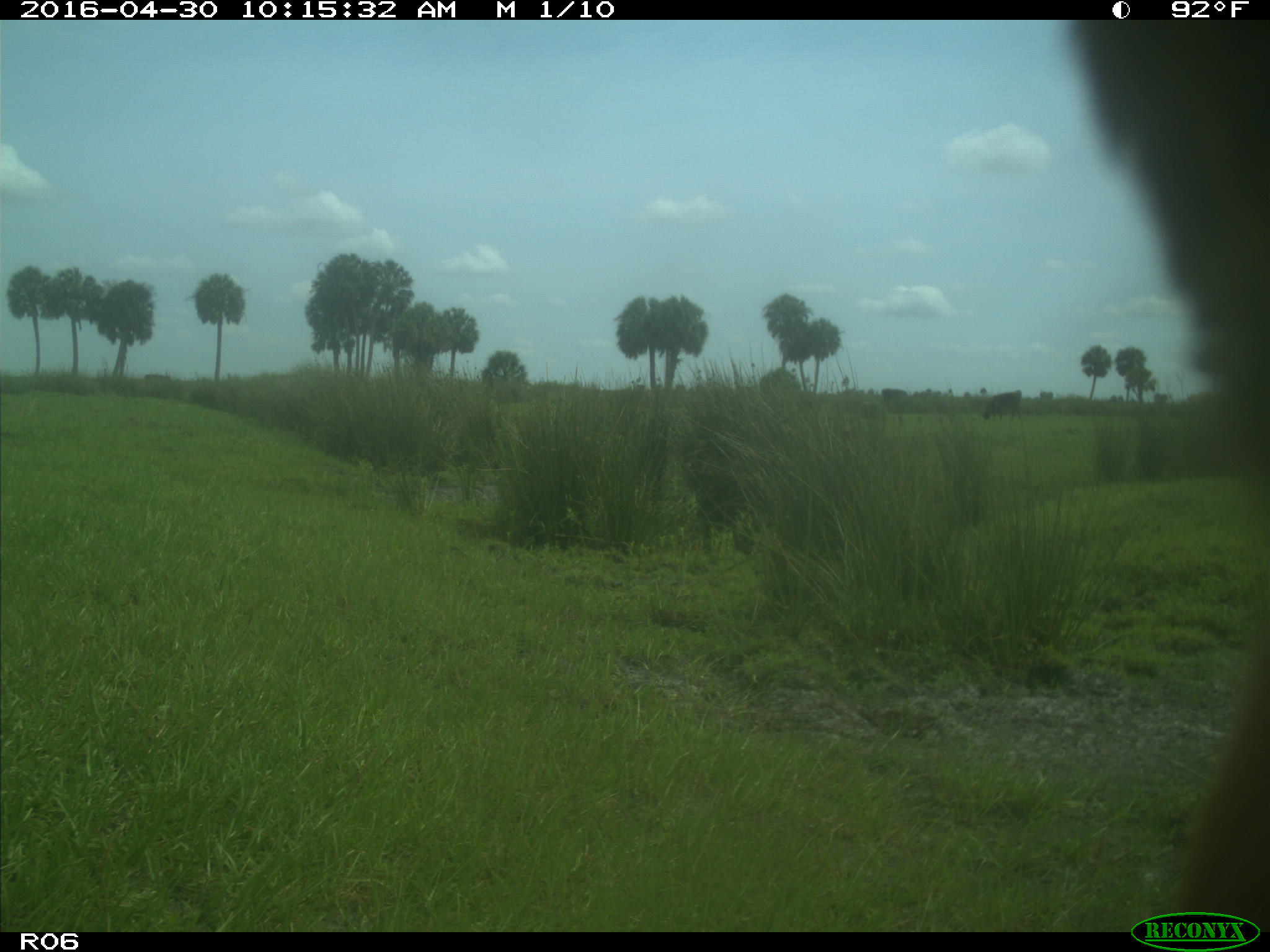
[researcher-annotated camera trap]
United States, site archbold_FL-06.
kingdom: Animalia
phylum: Chordata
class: Mammalia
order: Artiodactyla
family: Bovidae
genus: Bos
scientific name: Bos taurus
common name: domestic cow